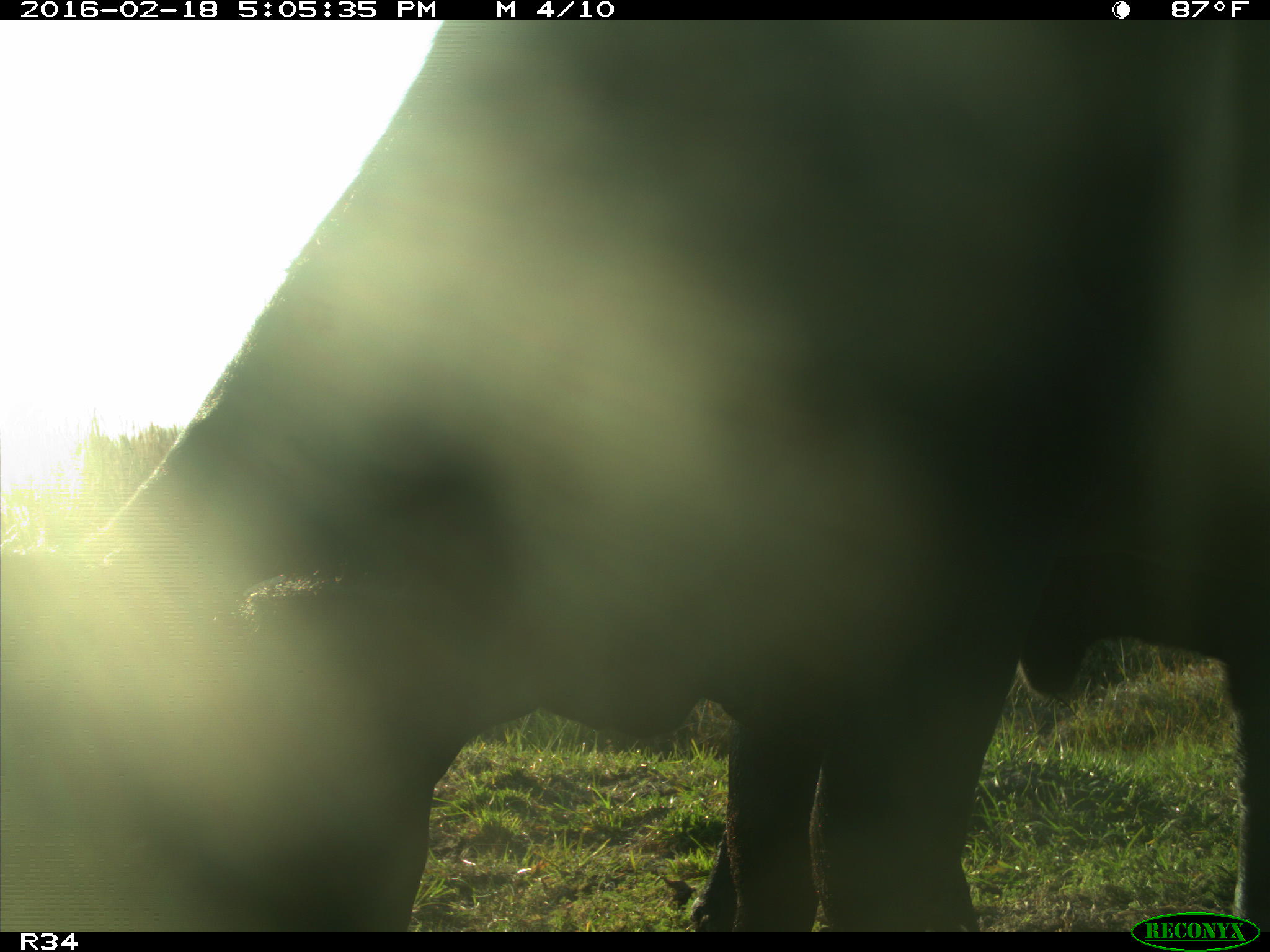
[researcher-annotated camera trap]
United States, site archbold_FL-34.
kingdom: Animalia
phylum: Chordata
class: Mammalia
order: Artiodactyla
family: Bovidae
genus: Bos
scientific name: Bos taurus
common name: domestic cow